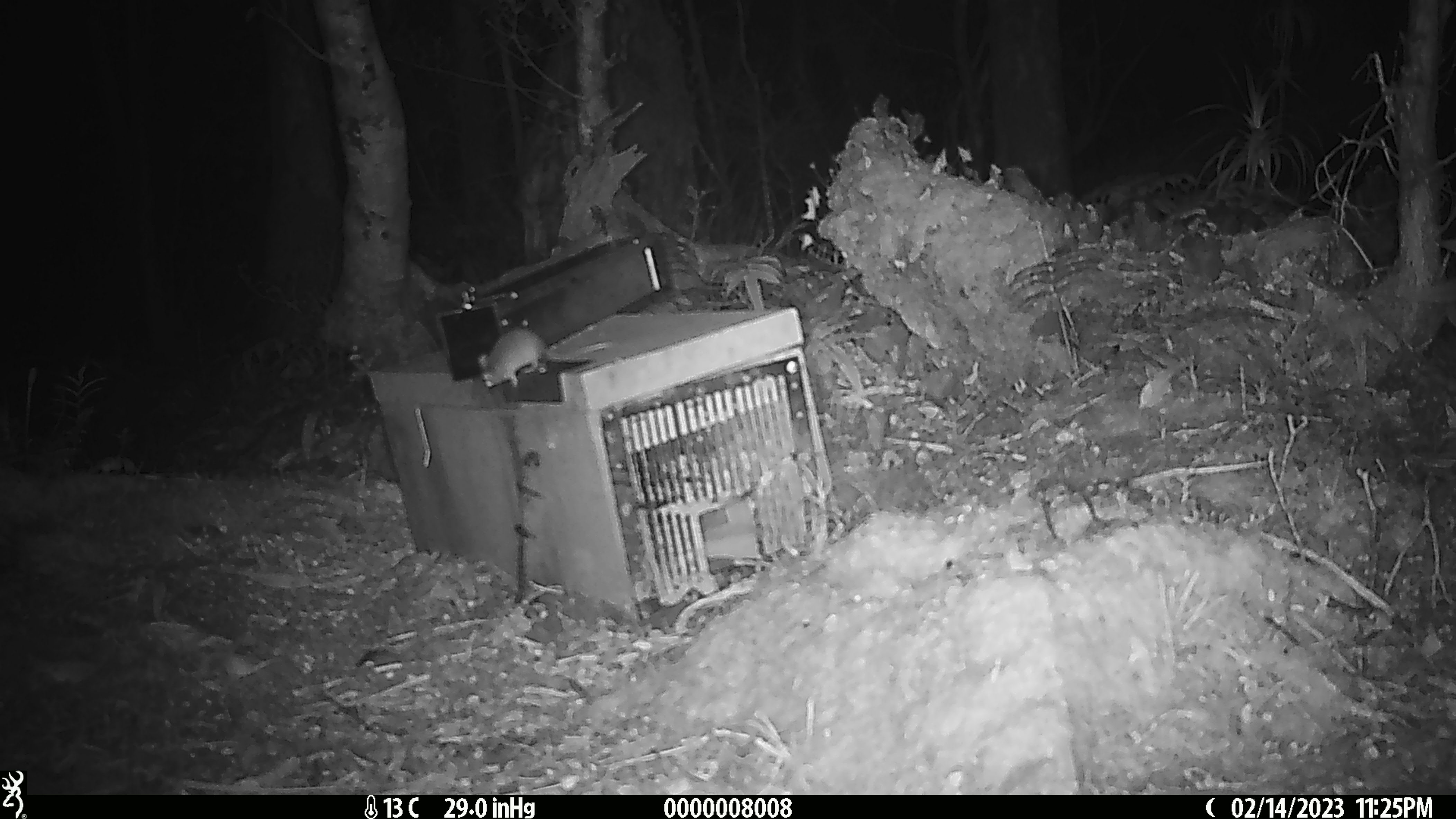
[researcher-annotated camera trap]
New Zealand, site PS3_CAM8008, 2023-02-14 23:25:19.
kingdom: Animalia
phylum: Chordata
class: Mammalia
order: Rodentia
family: Muridae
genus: Mus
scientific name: Mus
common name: mouse